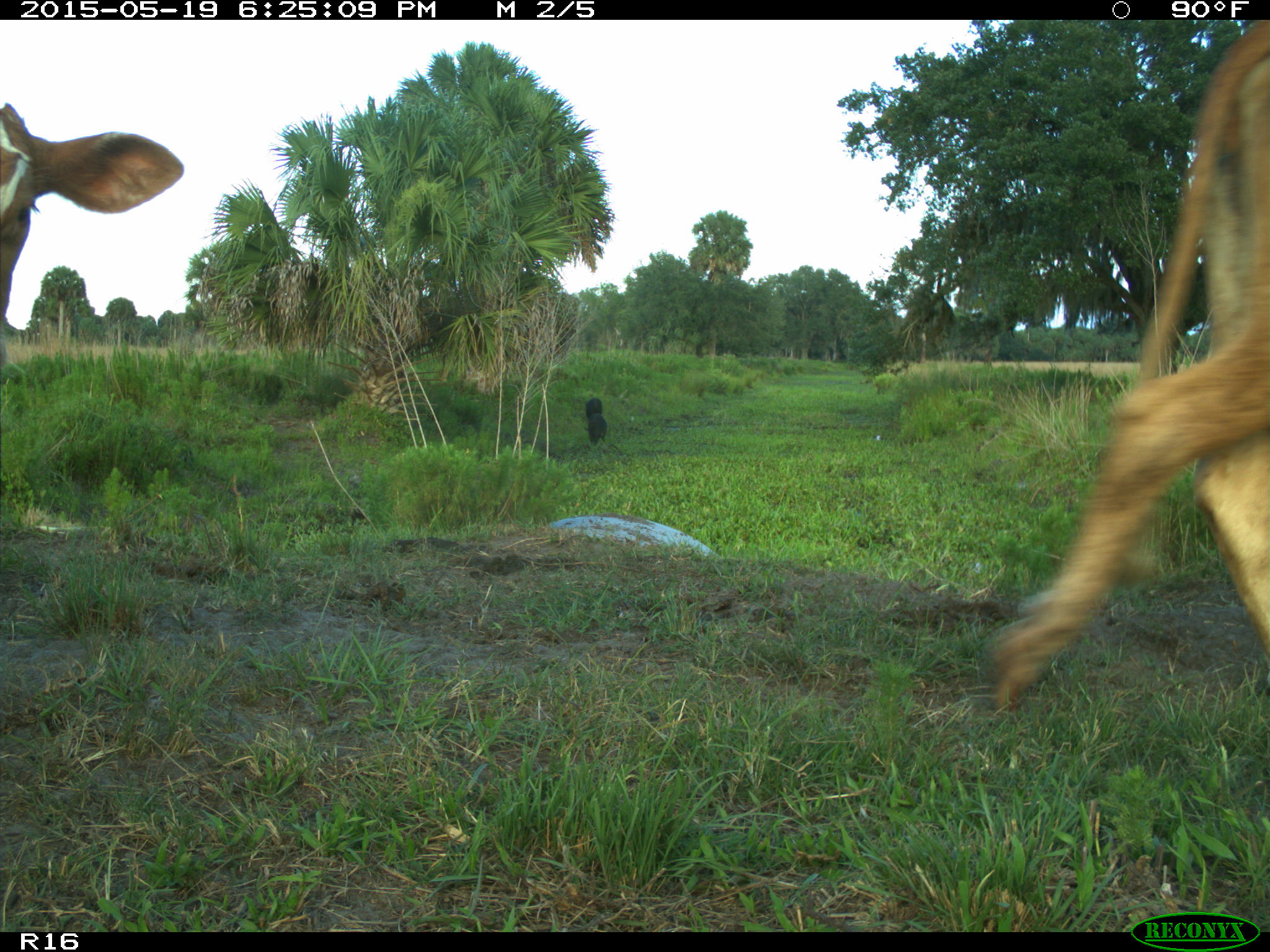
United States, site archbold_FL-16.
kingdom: Animalia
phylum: Chordata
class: Mammalia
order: Artiodactyla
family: Bovidae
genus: Bos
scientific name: Bos taurus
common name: domestic cow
Bos taurus (domestic cow).